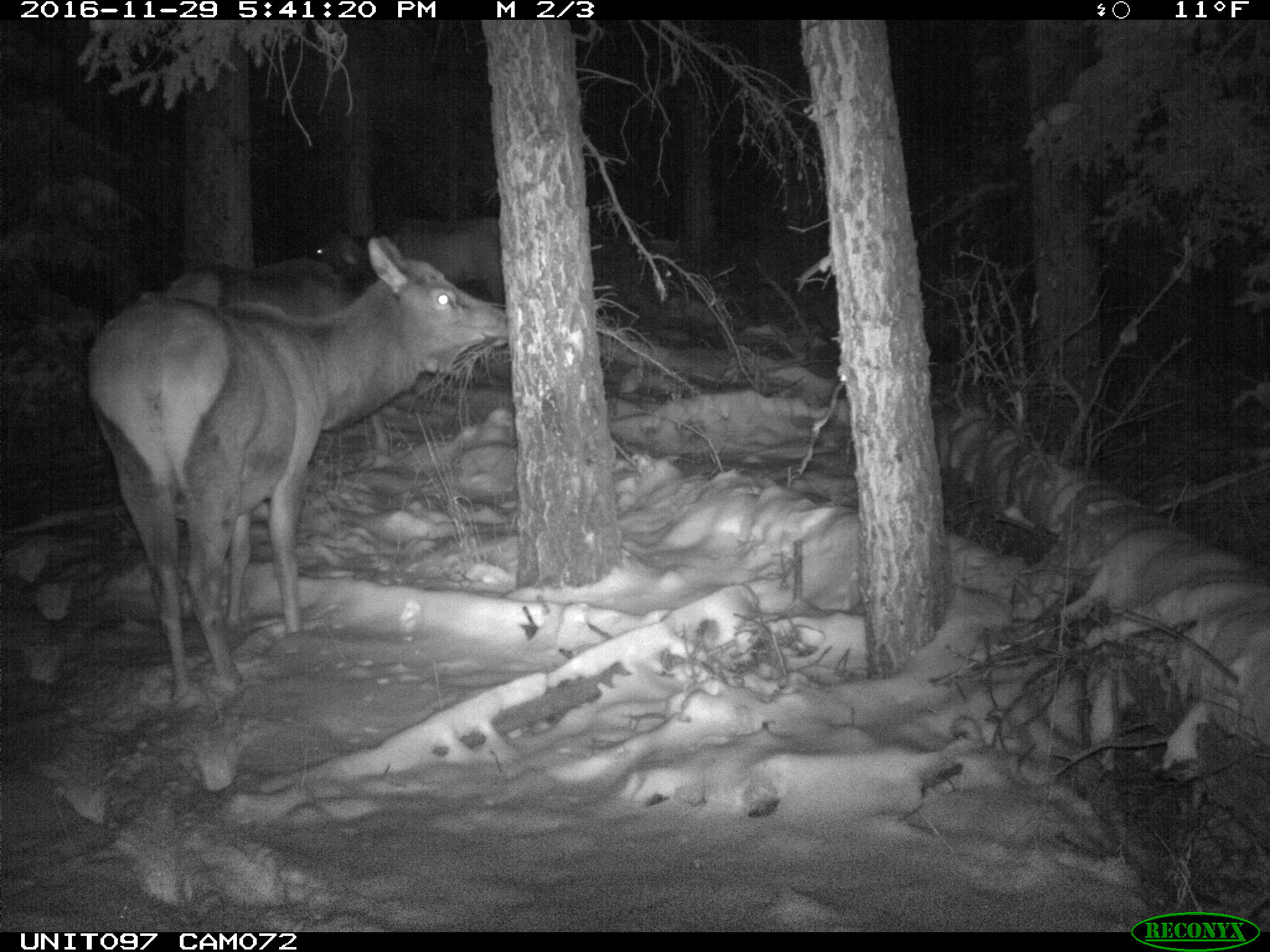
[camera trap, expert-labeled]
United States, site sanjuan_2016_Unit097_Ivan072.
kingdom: Animalia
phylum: Chordata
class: Mammalia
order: Artiodactyla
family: Cervidae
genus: Cervus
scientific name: Cervus elaphus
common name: red deer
Cervus elaphus (red deer).